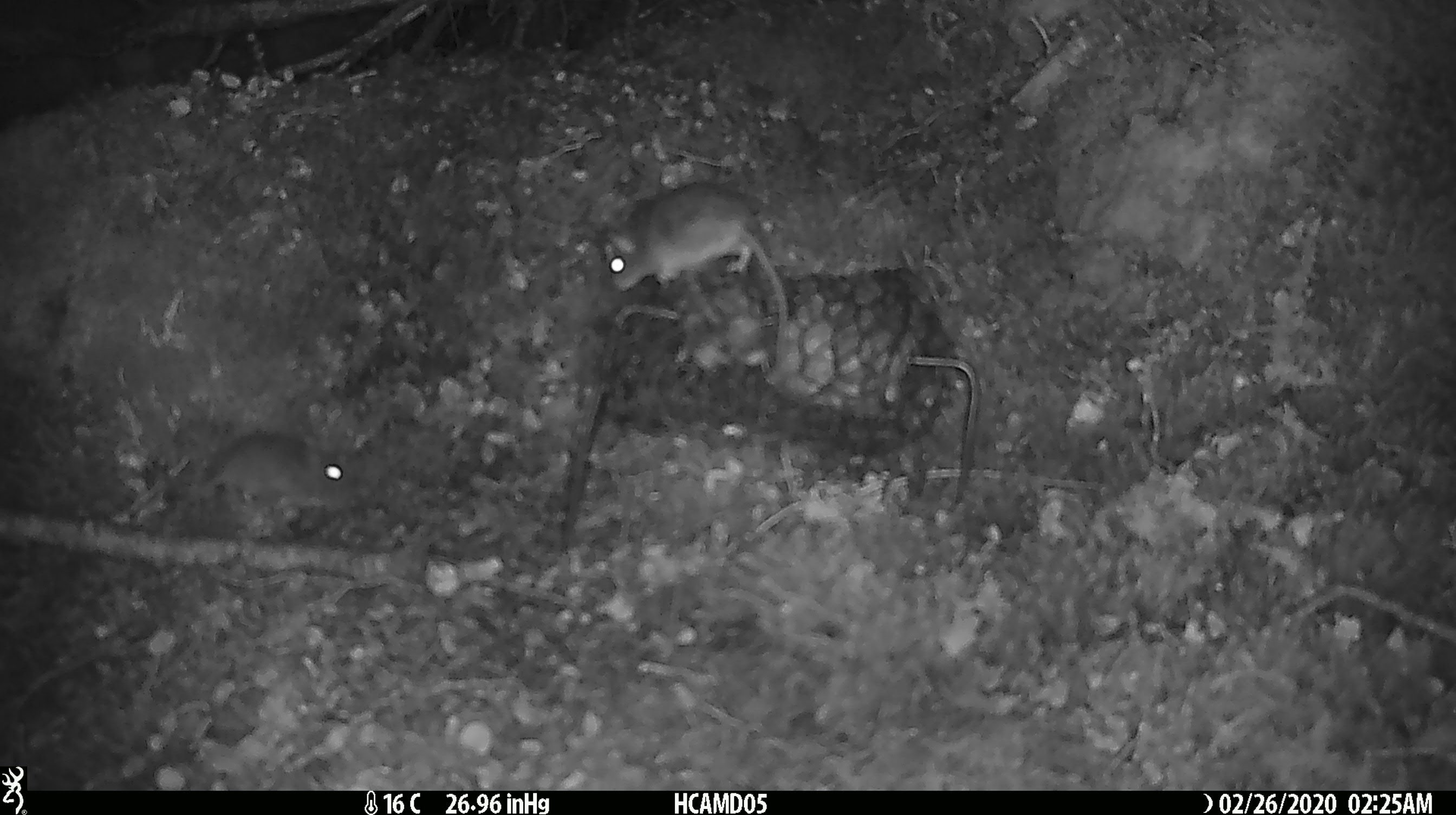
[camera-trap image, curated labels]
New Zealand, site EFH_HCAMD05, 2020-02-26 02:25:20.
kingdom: Animalia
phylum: Chordata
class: Mammalia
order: Rodentia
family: Muridae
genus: Mus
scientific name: Mus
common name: mouse